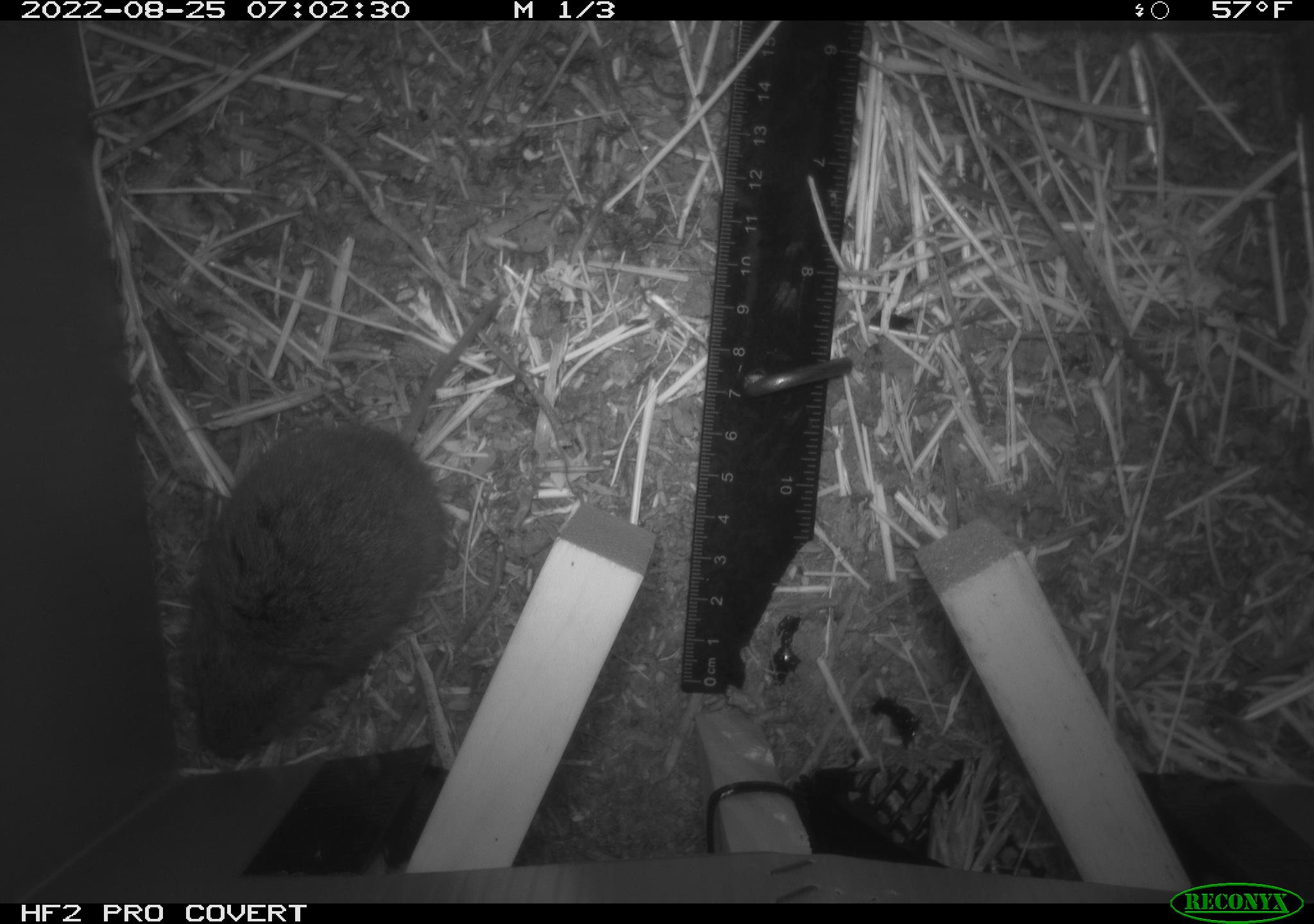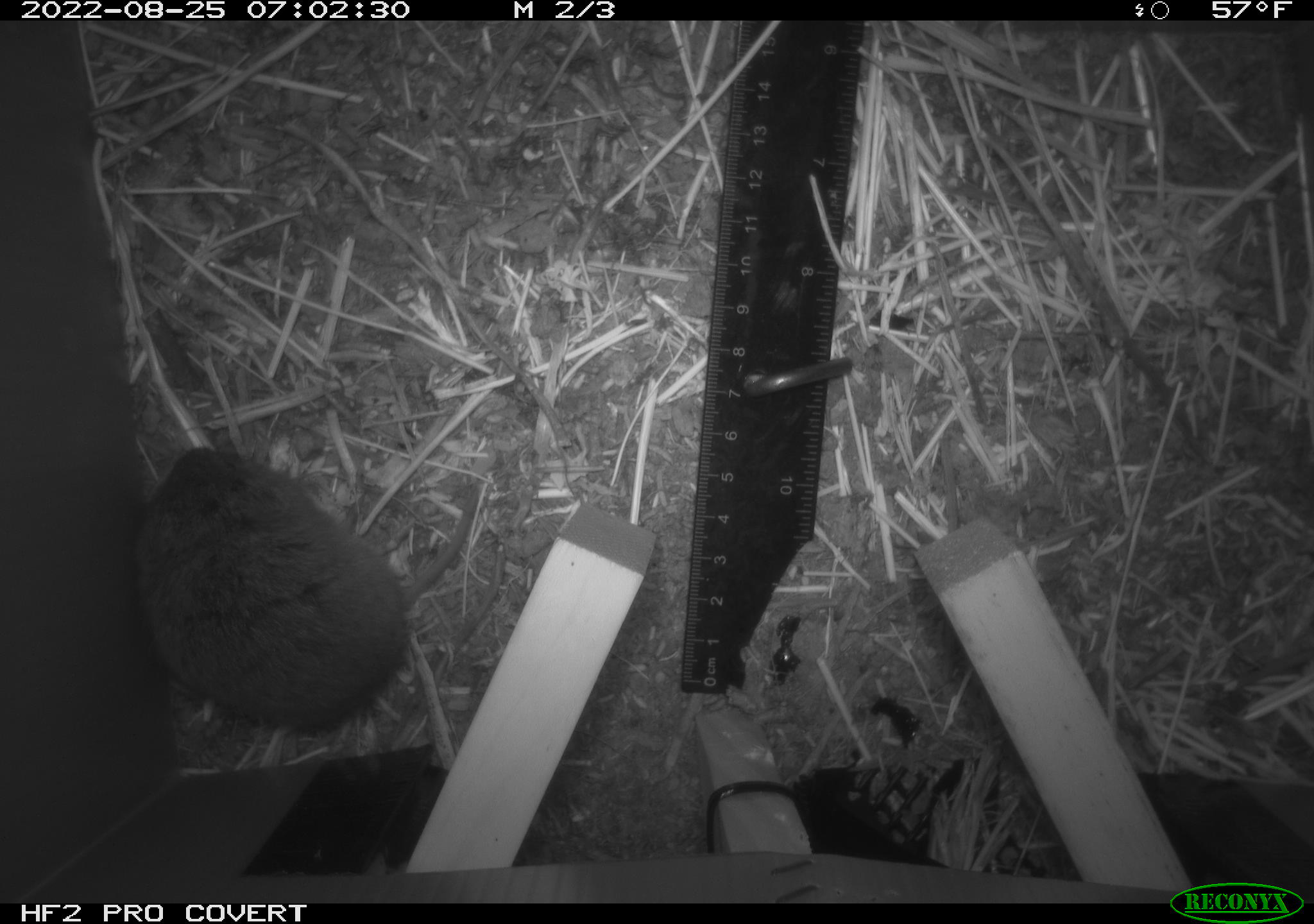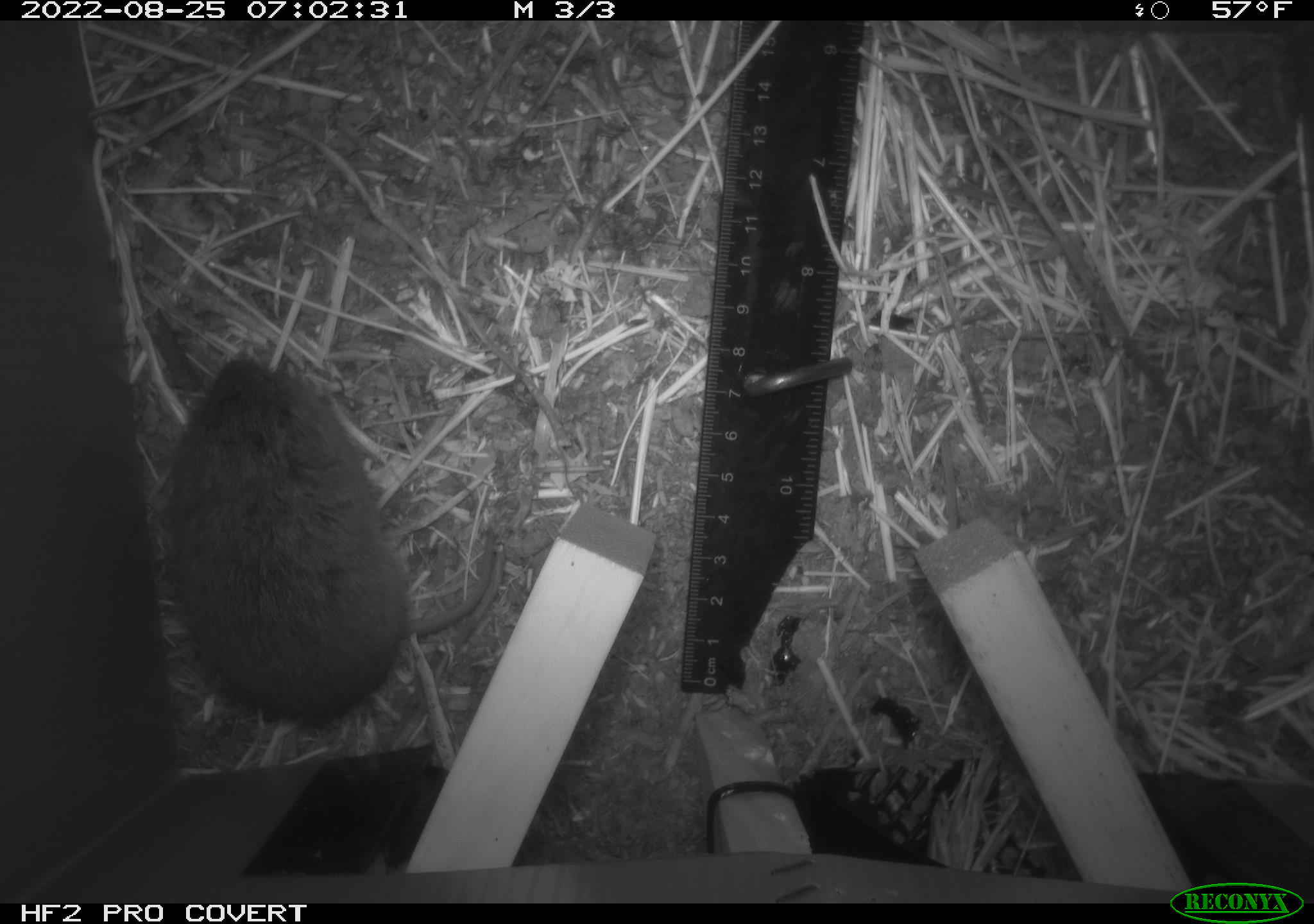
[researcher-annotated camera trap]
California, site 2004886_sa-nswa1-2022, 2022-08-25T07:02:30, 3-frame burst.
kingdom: Animalia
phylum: Chordata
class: Mammalia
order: Rodentia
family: Cricetidae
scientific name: Cricetidae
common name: hamsters, voles, lemmings, and allies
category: cricetidae family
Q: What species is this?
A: Cricetidae family (hamsters, voles, lemmings, and allies) (Cricetidae).